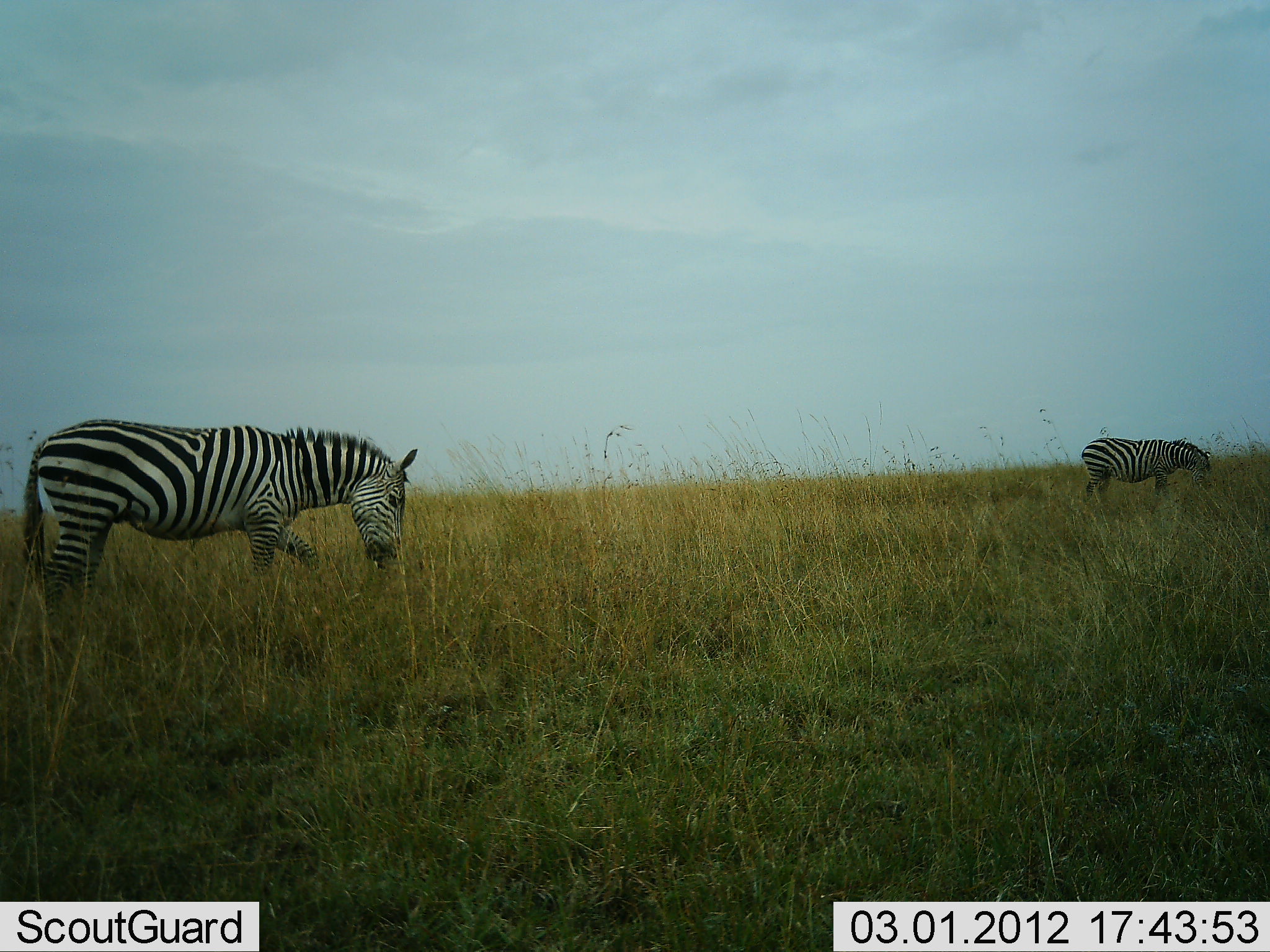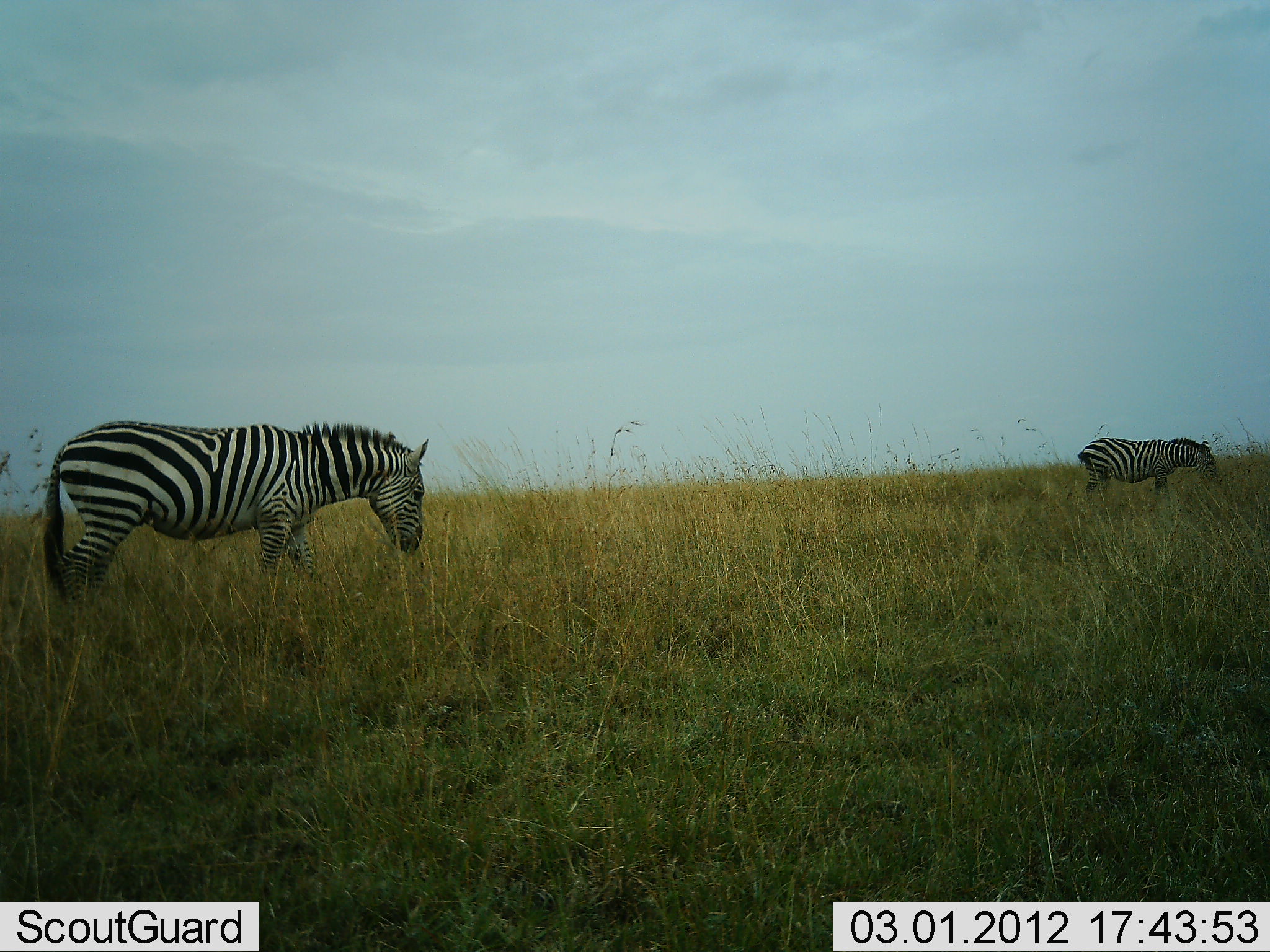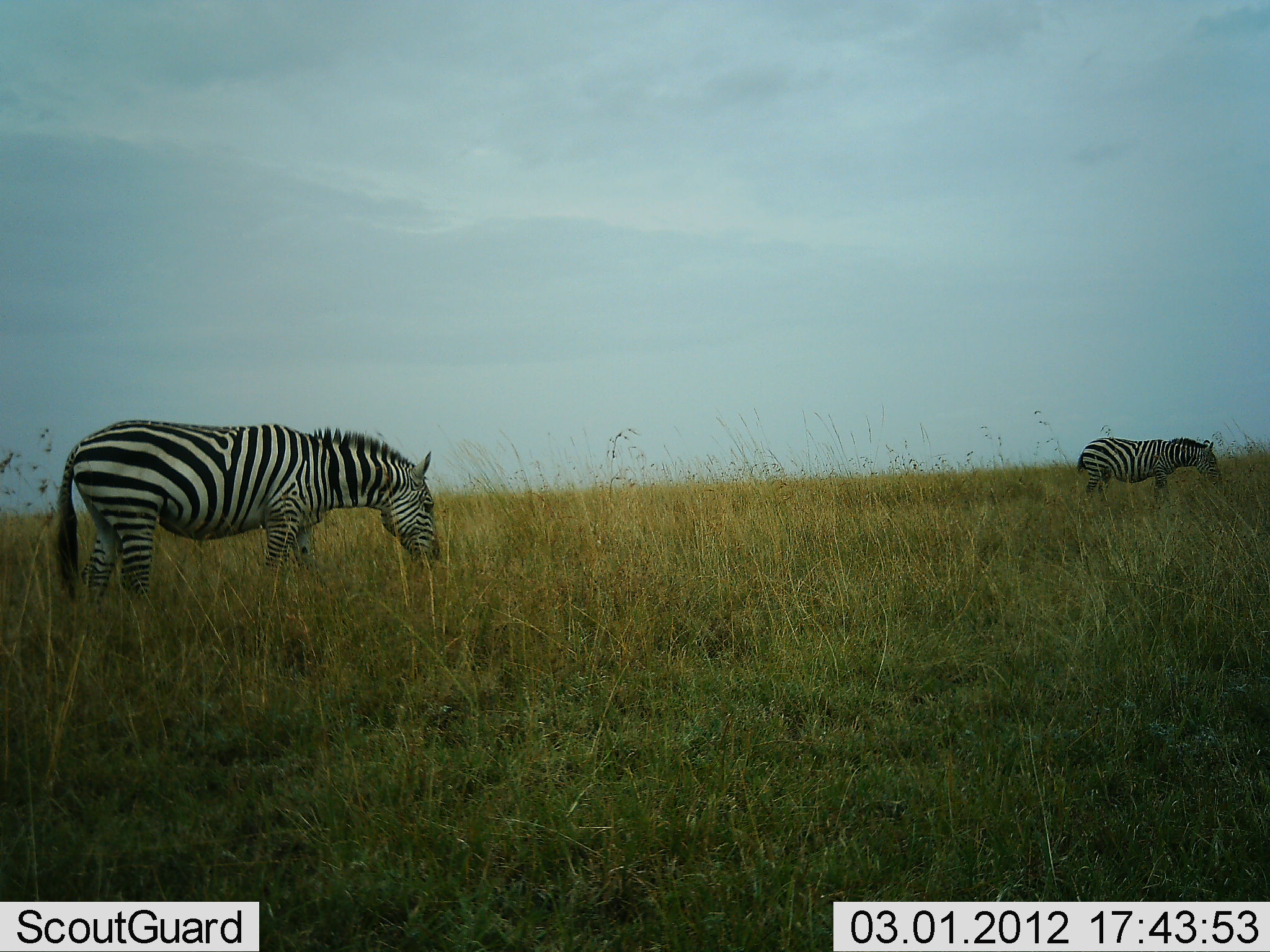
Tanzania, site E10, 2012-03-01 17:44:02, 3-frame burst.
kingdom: Animalia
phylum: Chordata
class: Mammalia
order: Perissodactyla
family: Equidae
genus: Equus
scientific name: Equus quagga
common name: plains zebra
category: zebra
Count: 2.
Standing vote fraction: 33%.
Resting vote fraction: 0%.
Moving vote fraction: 17%.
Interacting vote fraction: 0%.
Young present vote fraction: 0%.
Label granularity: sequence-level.